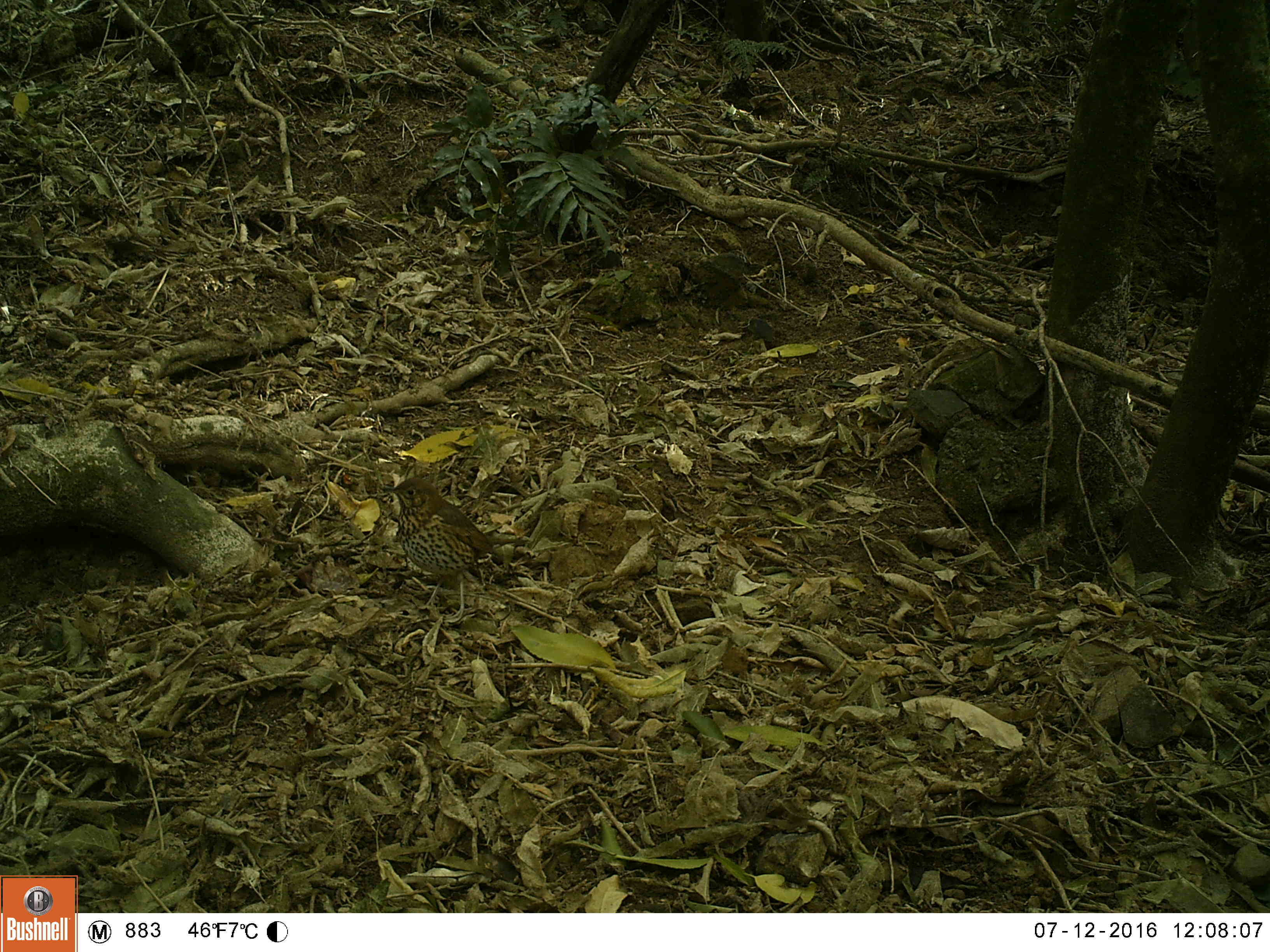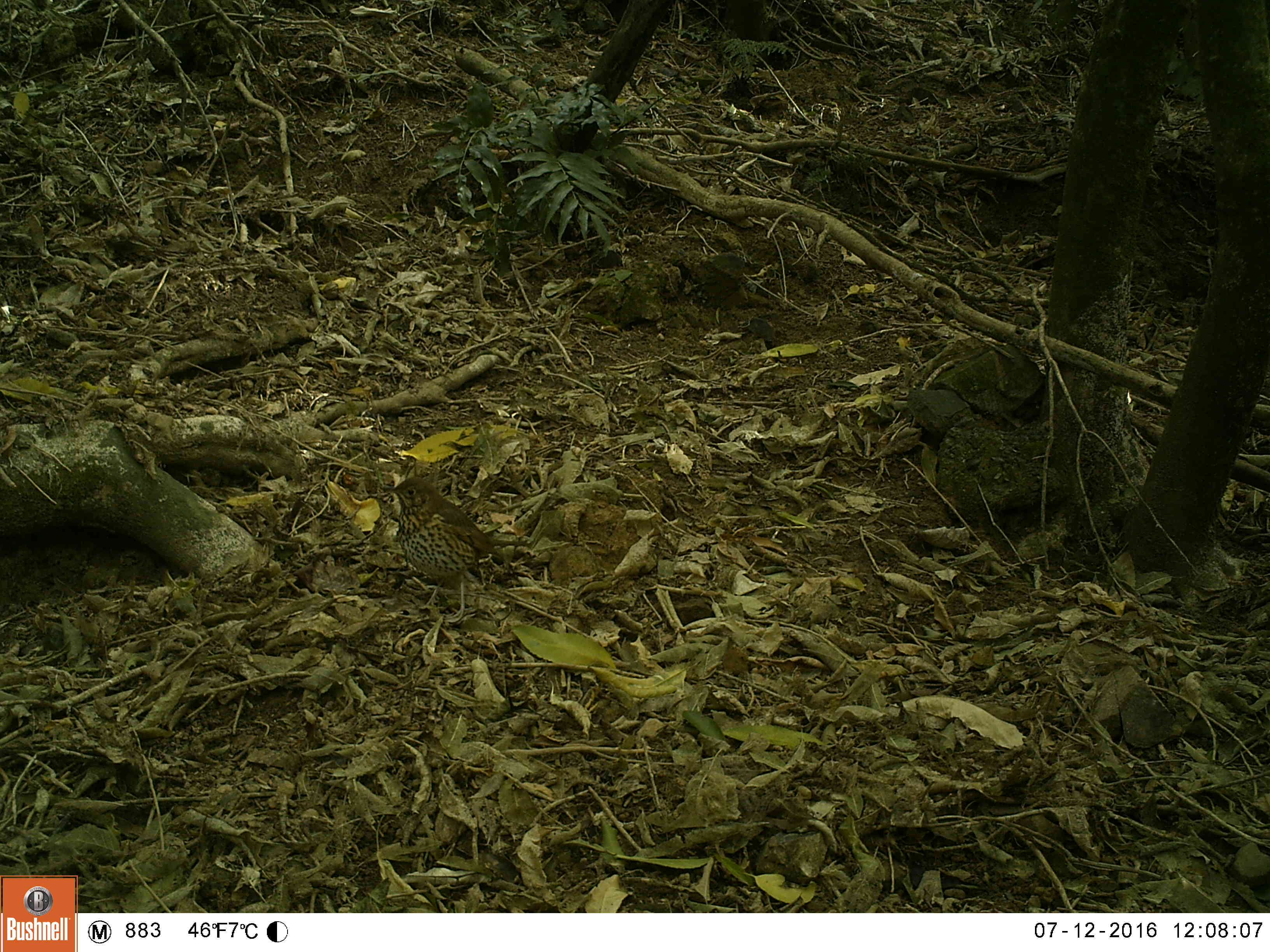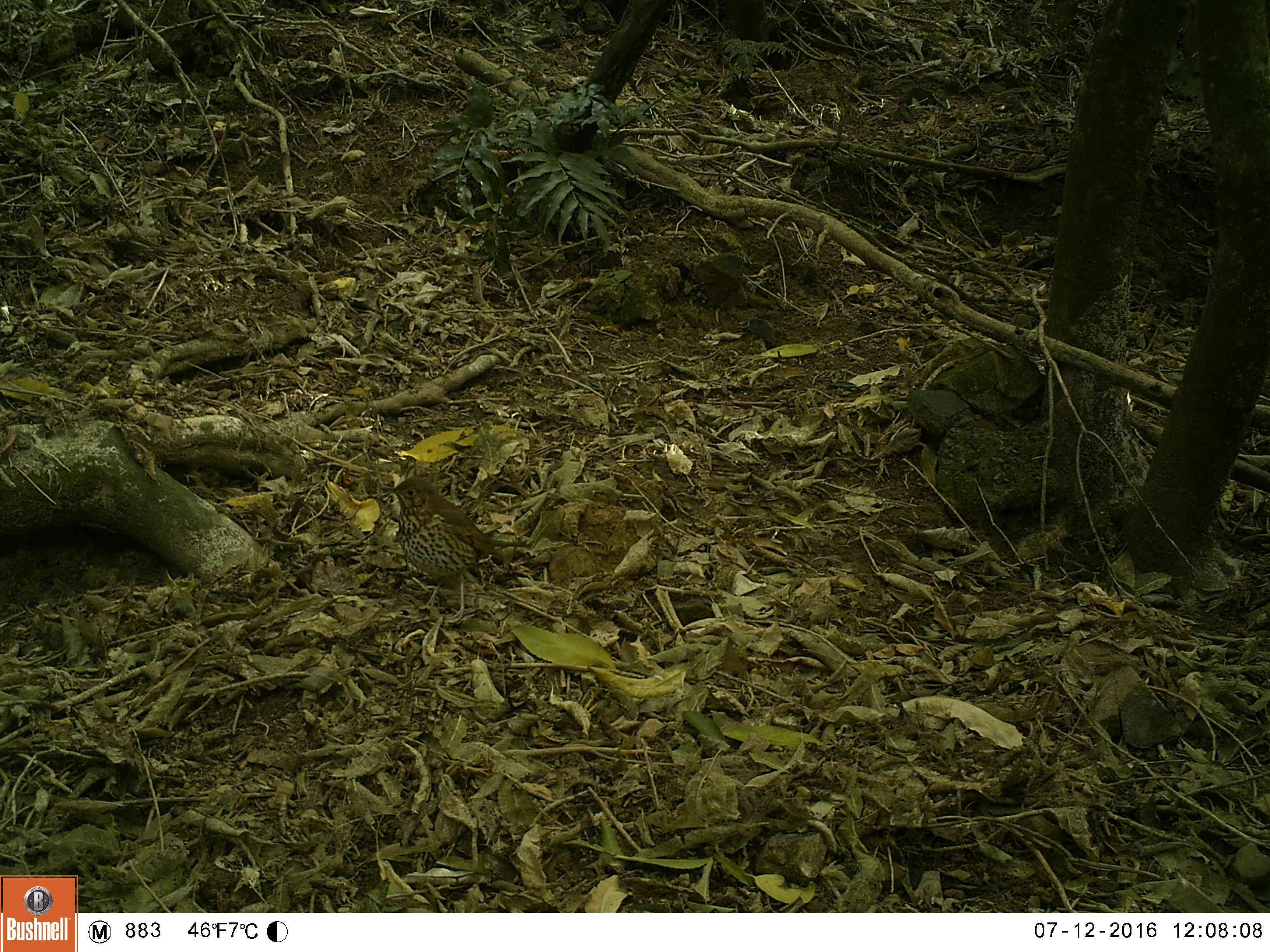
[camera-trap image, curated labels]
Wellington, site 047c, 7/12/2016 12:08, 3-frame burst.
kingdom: Animalia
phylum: Chordata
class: Aves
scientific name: Aves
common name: bird